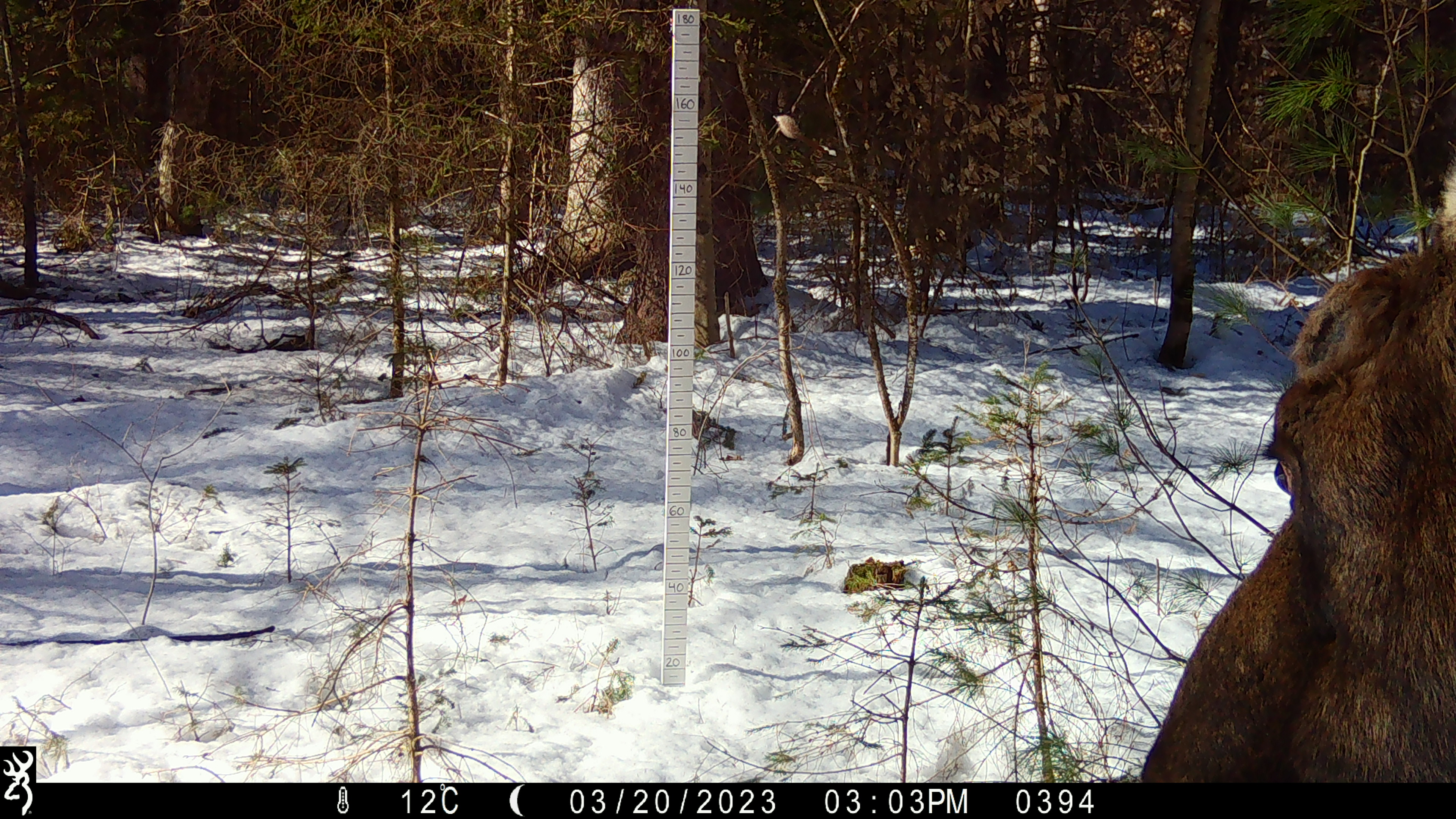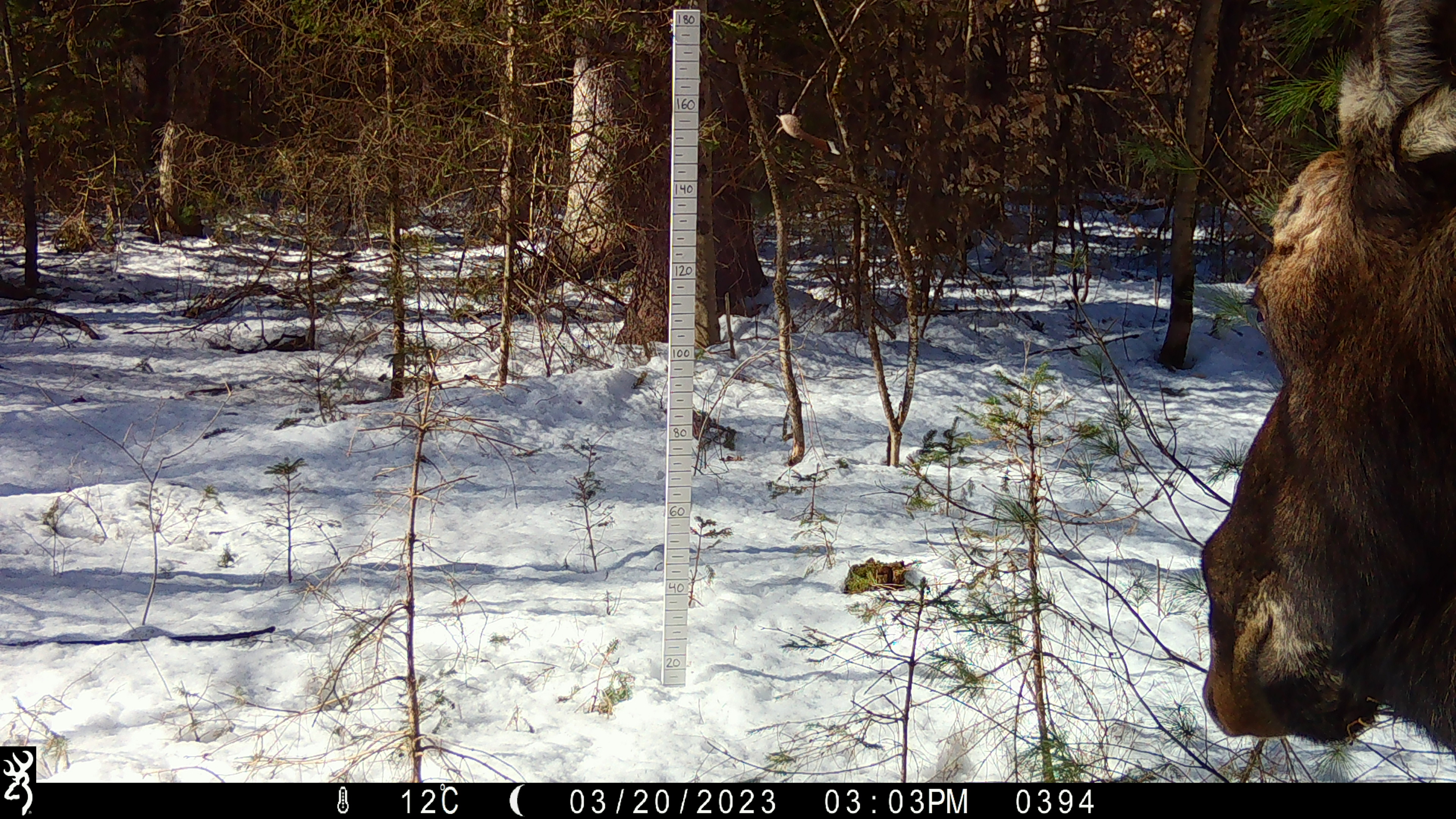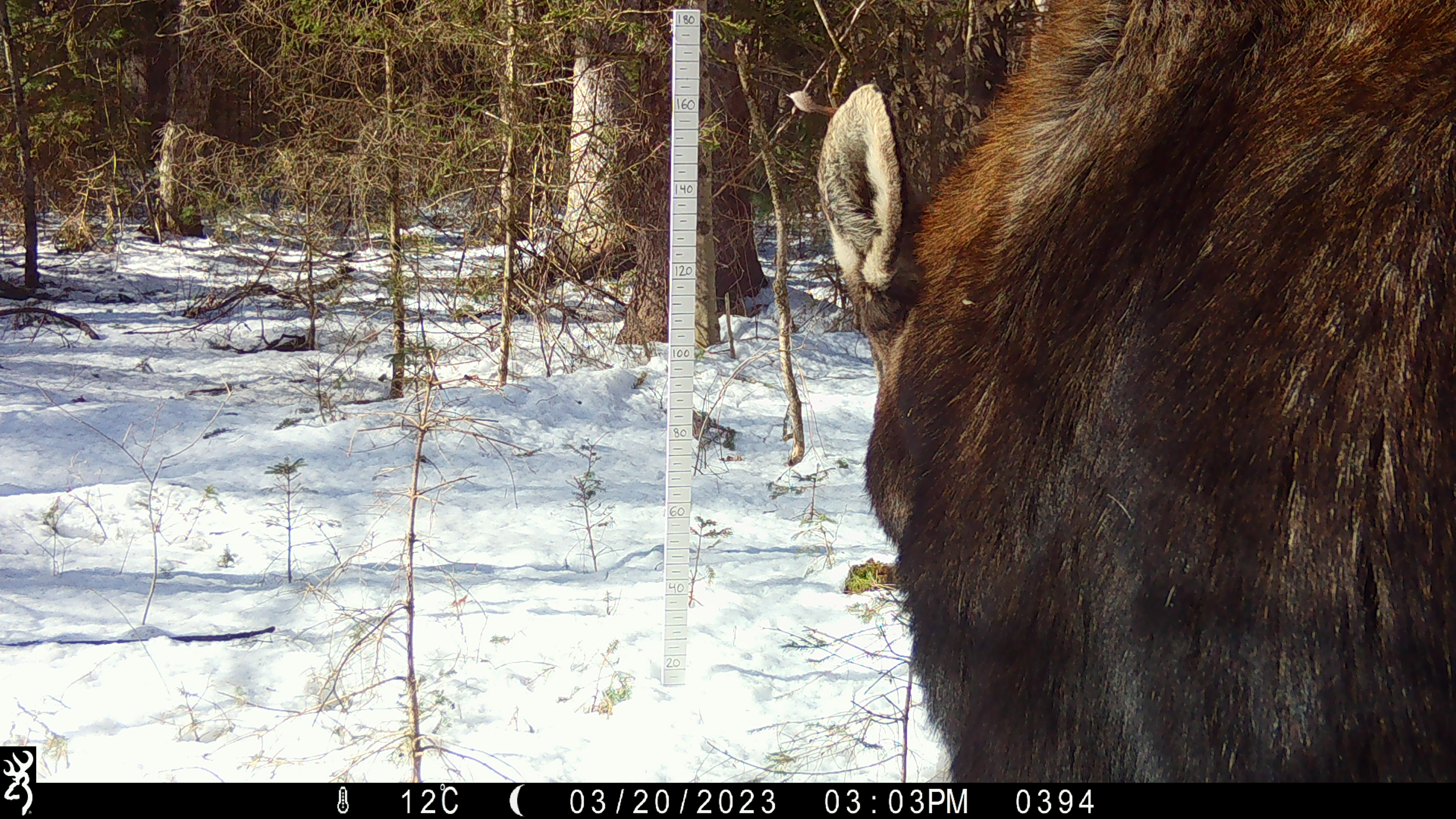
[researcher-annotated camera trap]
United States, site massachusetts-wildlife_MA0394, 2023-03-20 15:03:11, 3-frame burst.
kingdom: Animalia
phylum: Chordata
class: Mammalia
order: Artiodactyla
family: Cervidae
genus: Alces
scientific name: Alces alces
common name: moose